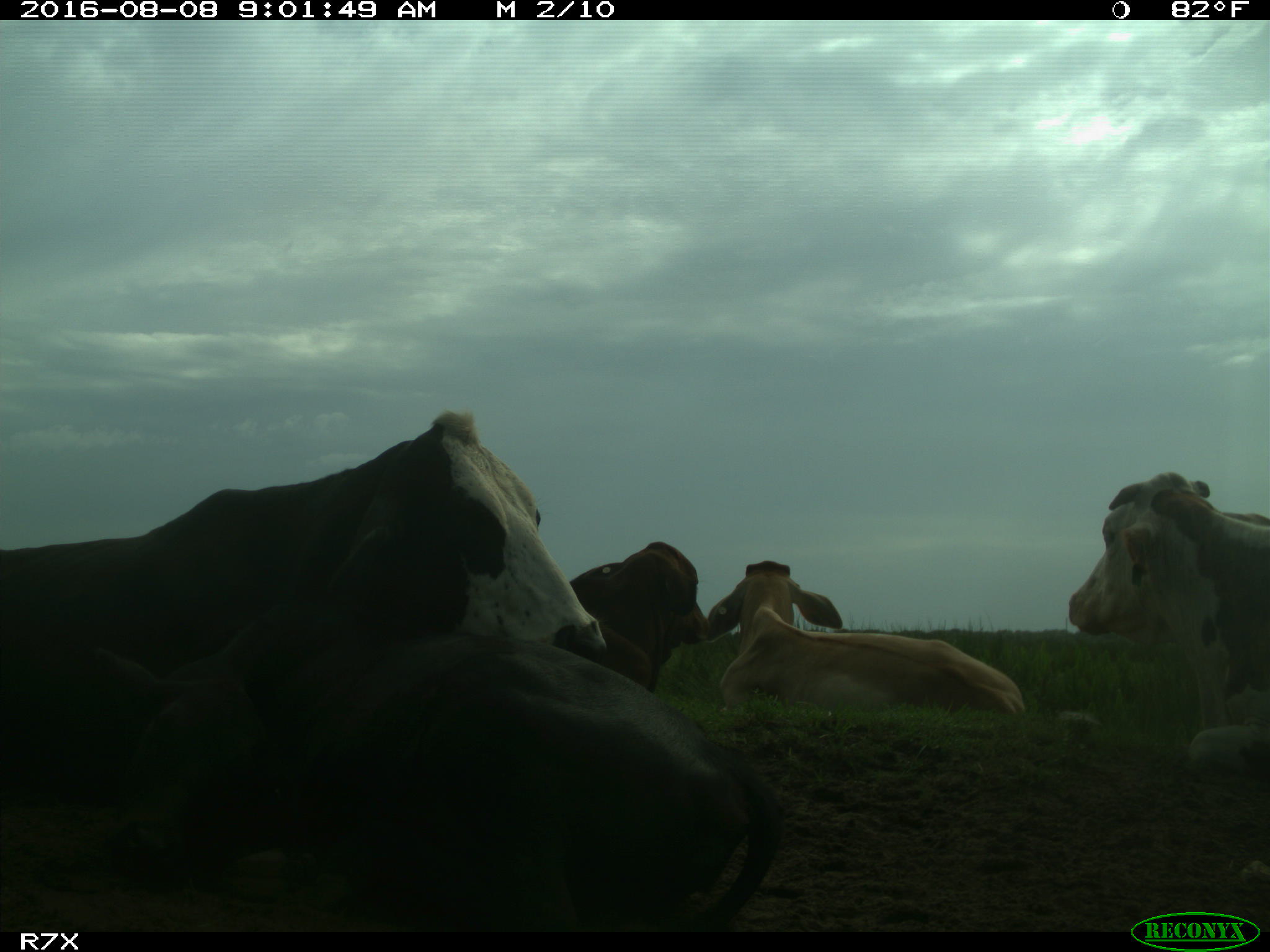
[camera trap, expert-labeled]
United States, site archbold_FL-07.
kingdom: Animalia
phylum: Chordata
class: Mammalia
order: Artiodactyla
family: Bovidae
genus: Bos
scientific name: Bos taurus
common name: domestic cow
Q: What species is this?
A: Bos taurus (domestic cow).